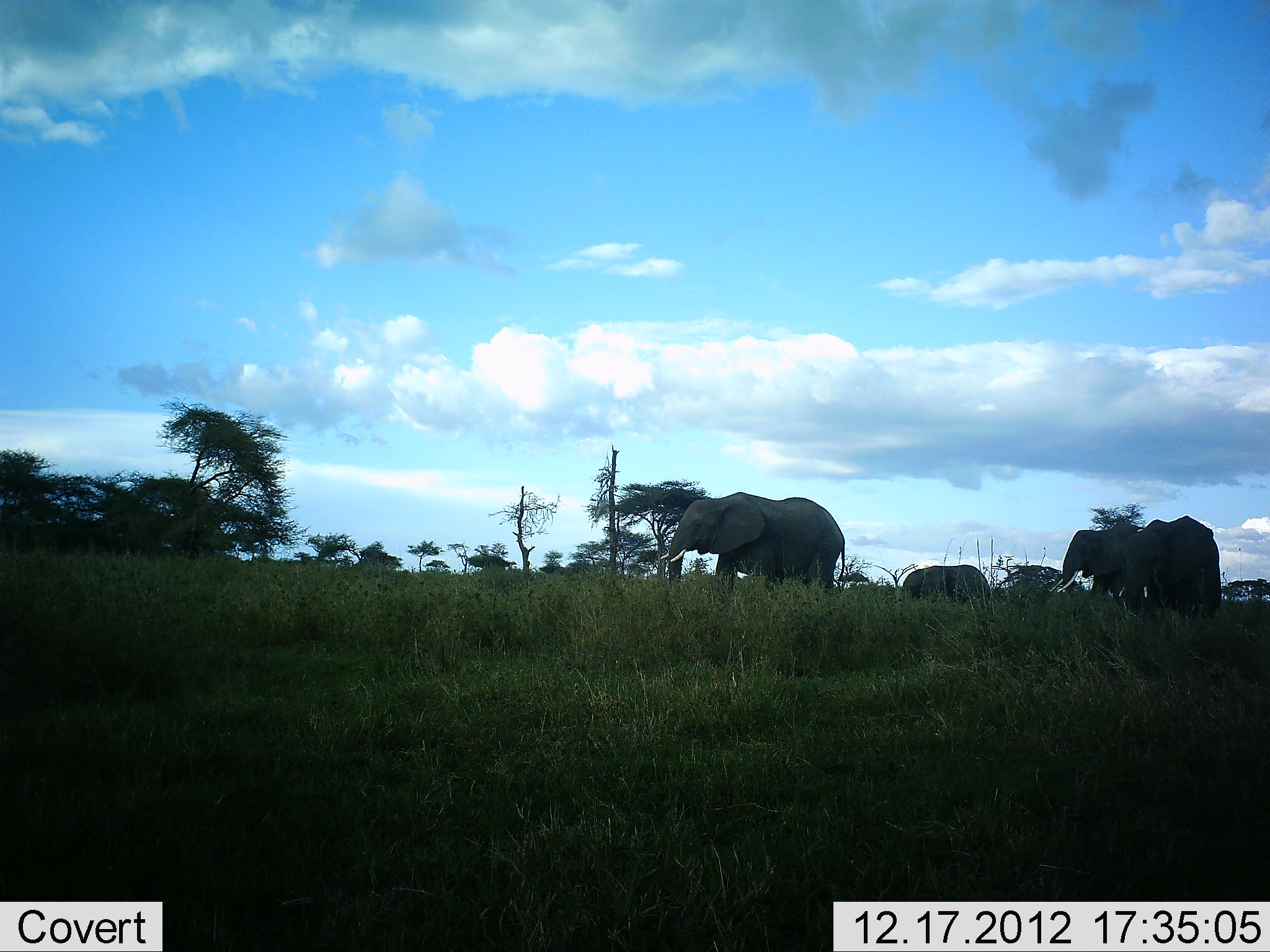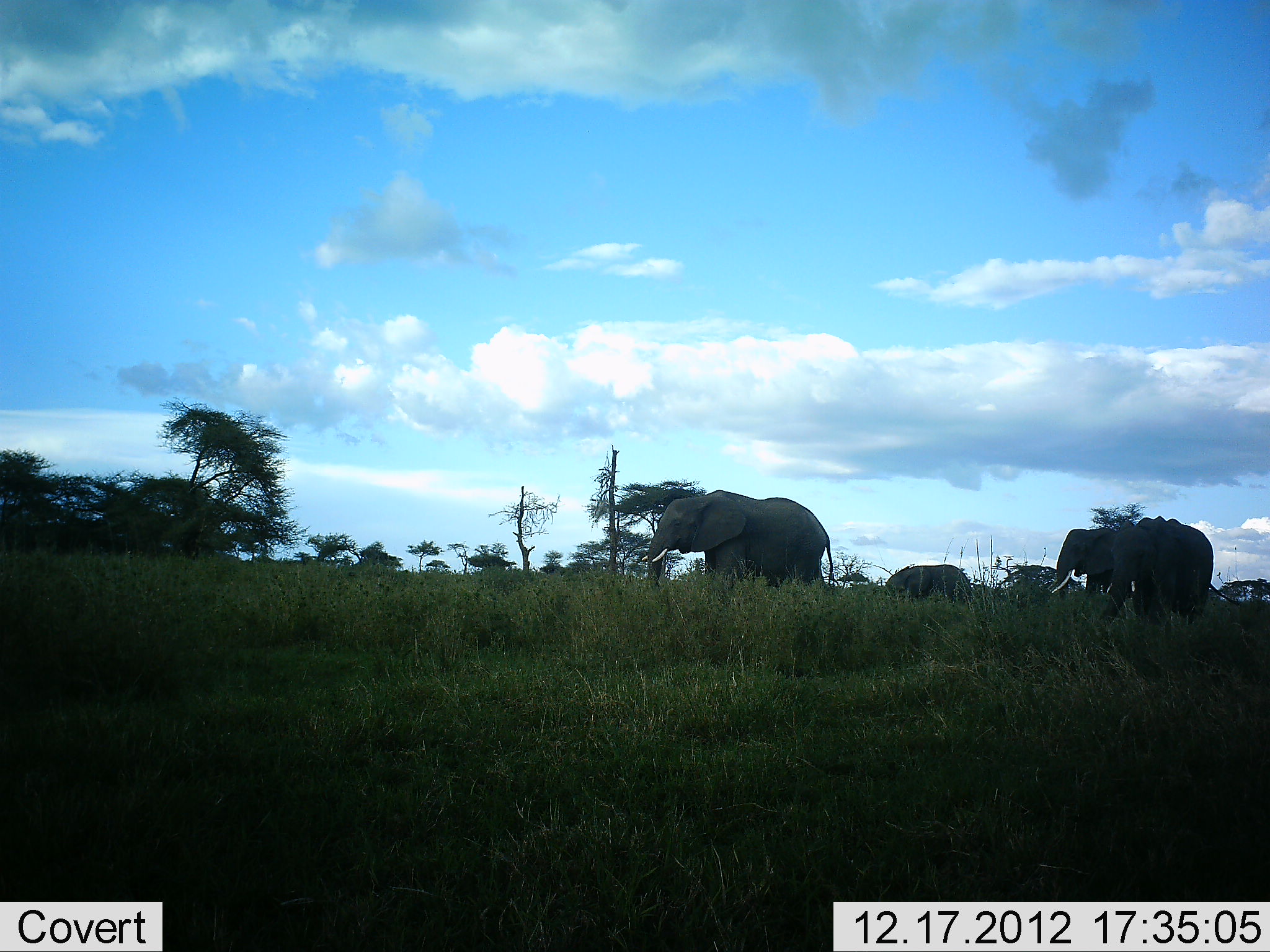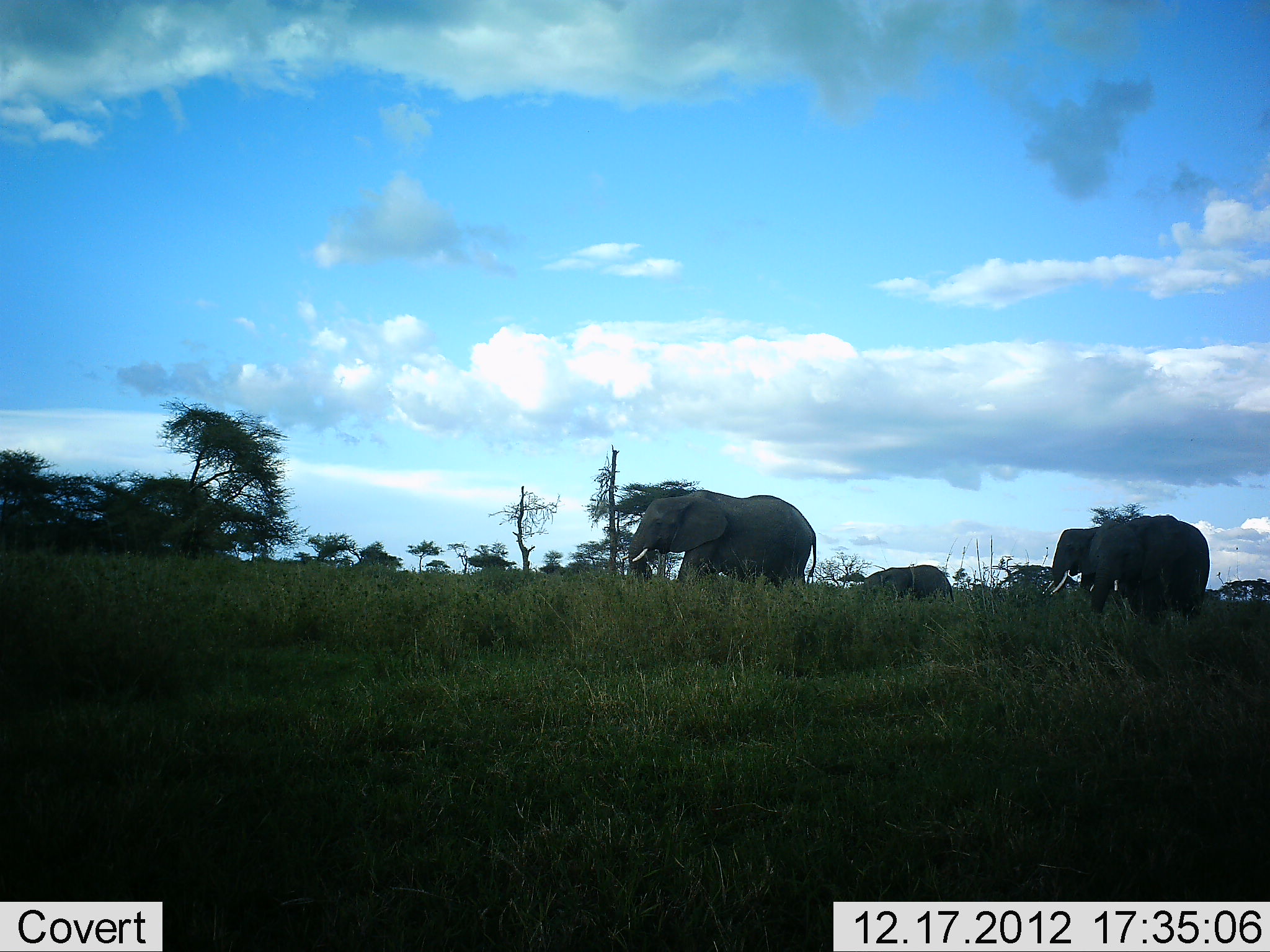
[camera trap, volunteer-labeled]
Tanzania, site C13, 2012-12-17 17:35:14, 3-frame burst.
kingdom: Animalia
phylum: Chordata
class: Mammalia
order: Proboscidea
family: Elephantidae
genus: Loxodonta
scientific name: Loxodonta africana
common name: african bush elephant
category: elephant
Elephant (african bush elephant) (Loxodonta africana), count 4. Behavior (volunteer vote fractions): standing 11%, resting 0%, moving 89%, interacting 0%. Young present (vote fraction): 32%. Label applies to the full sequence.